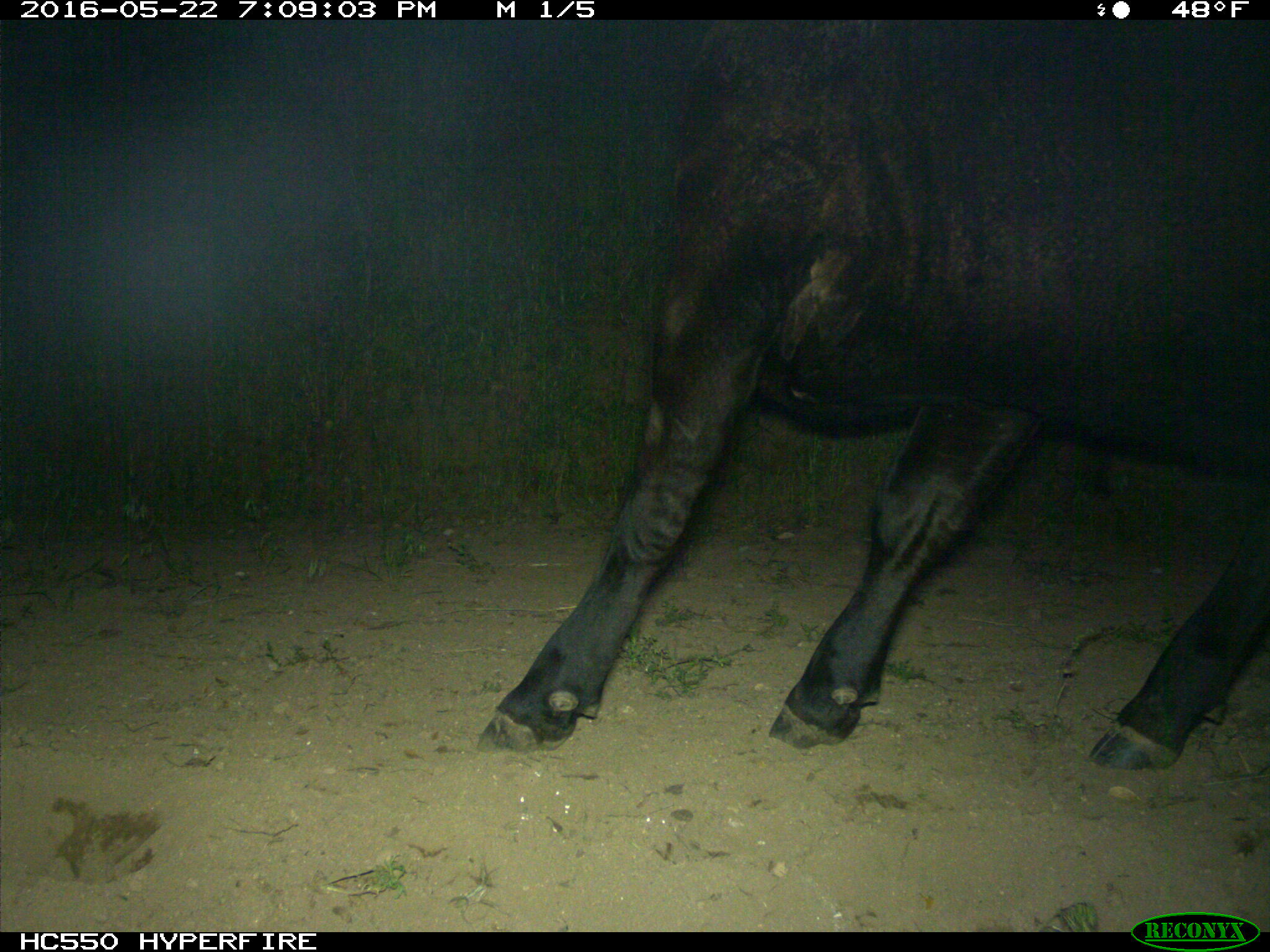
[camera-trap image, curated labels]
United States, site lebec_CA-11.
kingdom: Animalia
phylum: Chordata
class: Mammalia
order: Artiodactyla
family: Bovidae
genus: Bos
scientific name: Bos taurus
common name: domestic cow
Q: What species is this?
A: Bos taurus (domestic cow).